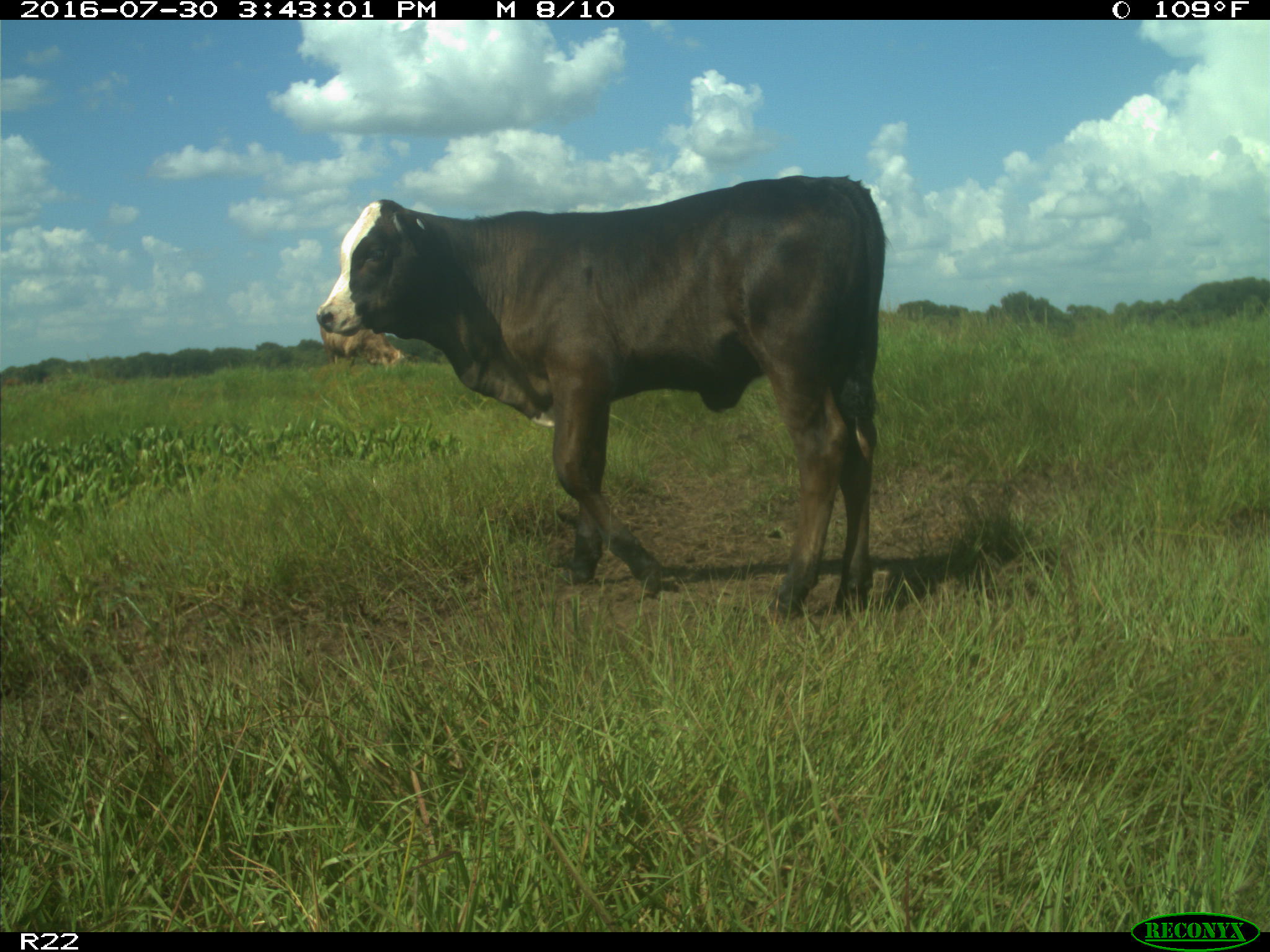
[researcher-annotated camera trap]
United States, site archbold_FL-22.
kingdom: Animalia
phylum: Chordata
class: Mammalia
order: Artiodactyla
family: Bovidae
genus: Bos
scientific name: Bos taurus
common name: domestic cow